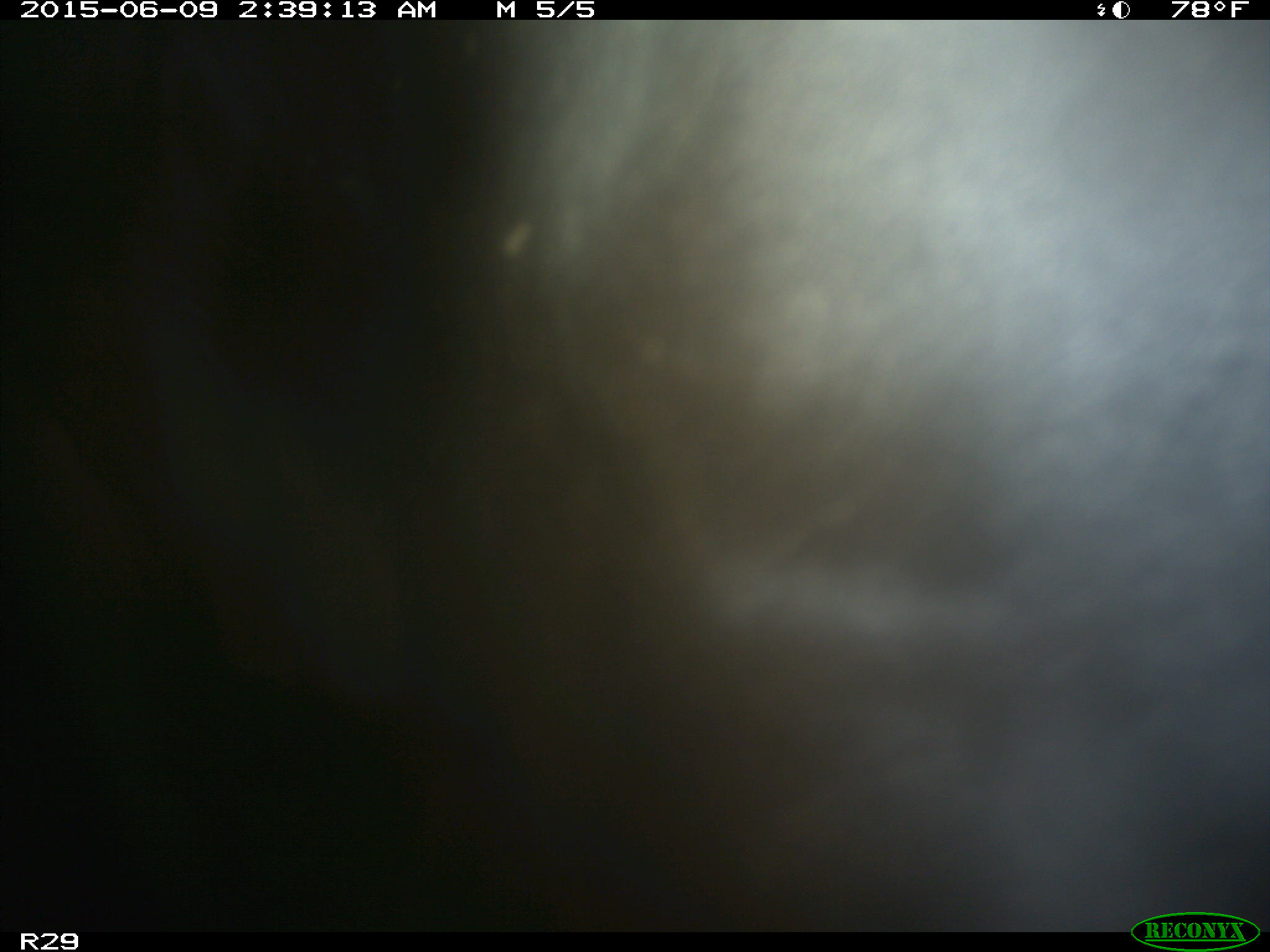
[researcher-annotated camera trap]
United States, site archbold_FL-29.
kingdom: Animalia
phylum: Chordata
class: Mammalia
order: Artiodactyla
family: Bovidae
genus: Bos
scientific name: Bos taurus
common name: domestic cow